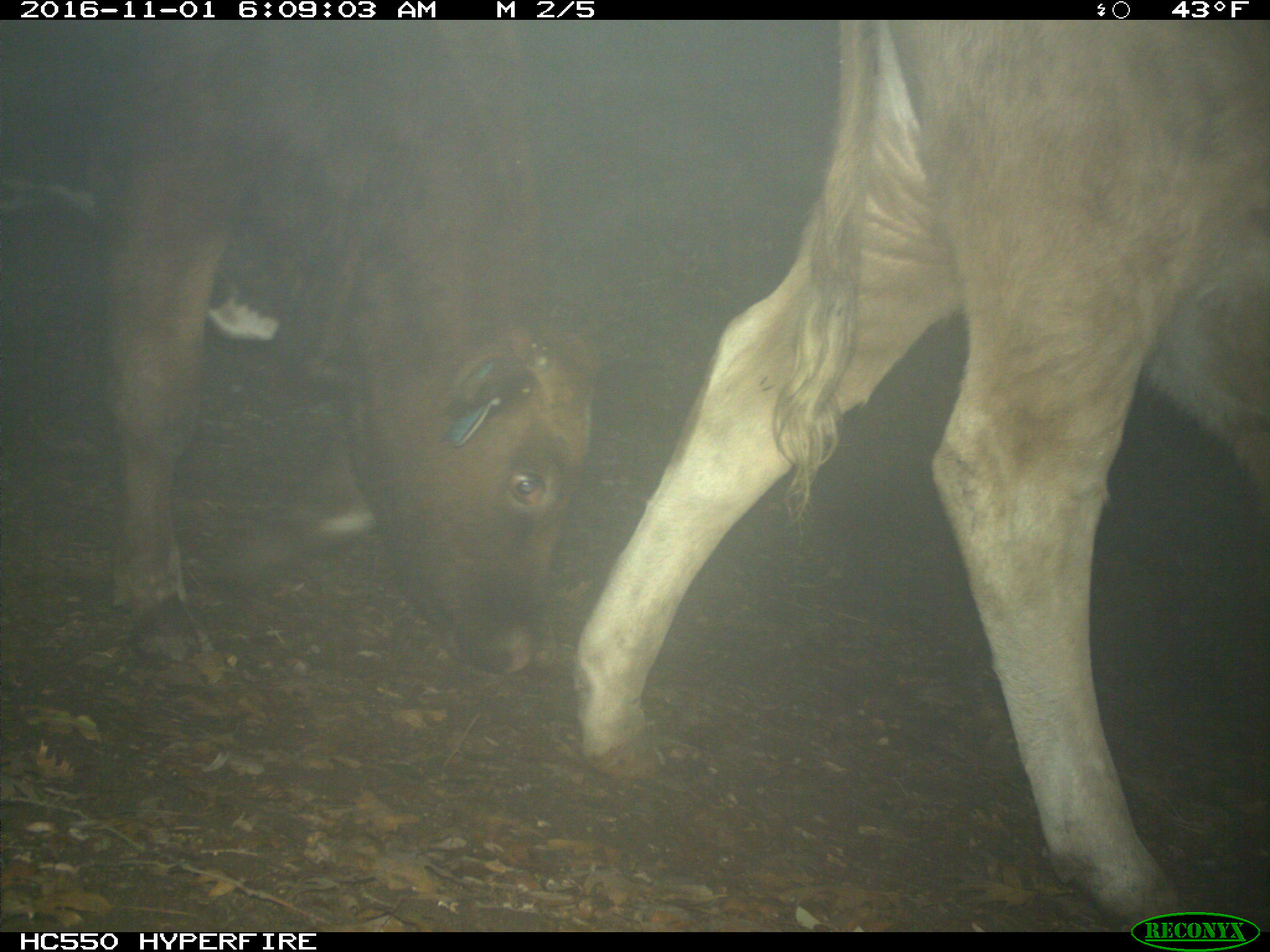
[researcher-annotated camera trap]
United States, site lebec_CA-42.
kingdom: Animalia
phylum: Chordata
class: Mammalia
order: Artiodactyla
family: Bovidae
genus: Bos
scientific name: Bos taurus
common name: domestic cow